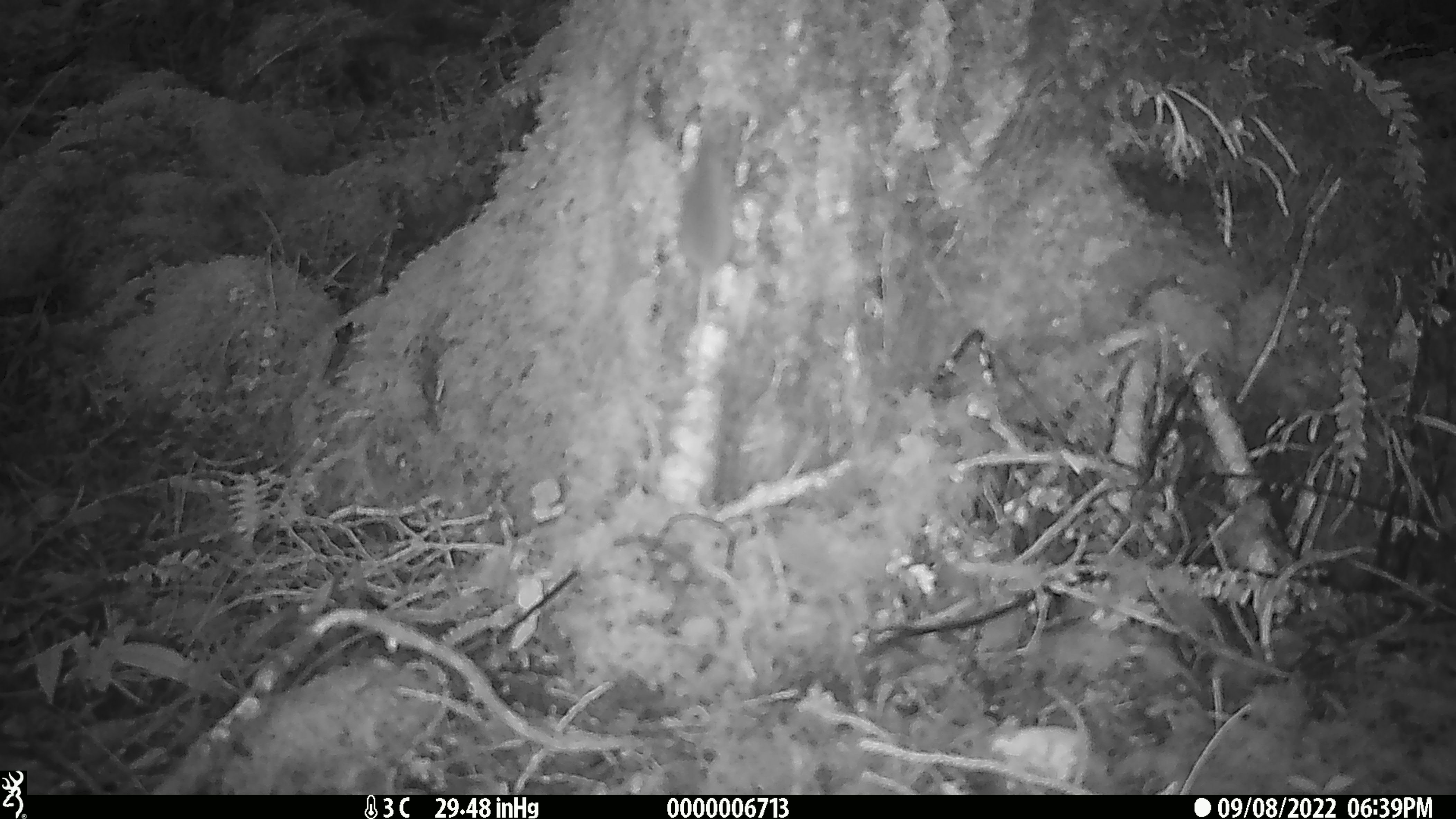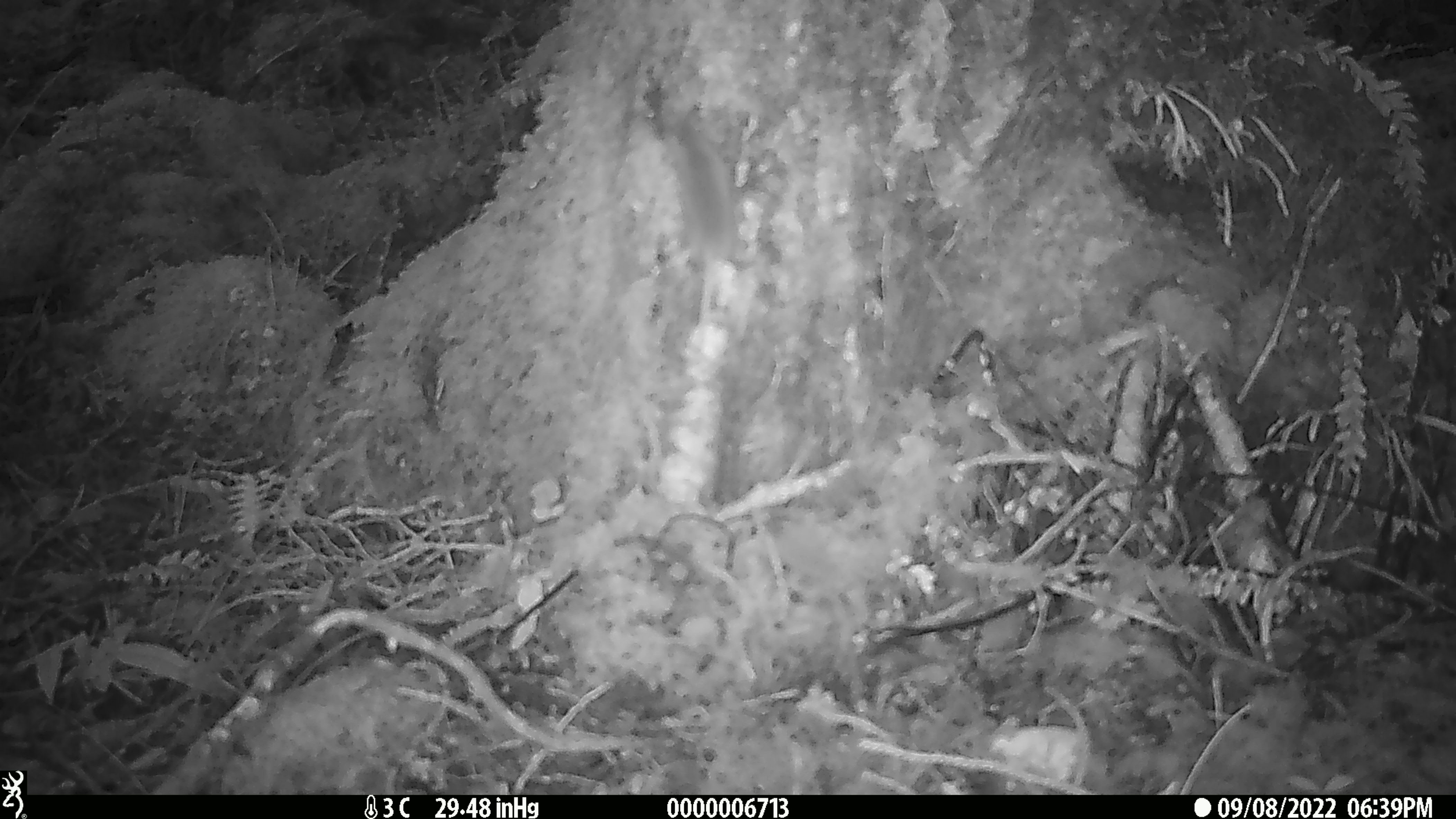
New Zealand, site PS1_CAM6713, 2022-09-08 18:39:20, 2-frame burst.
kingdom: Animalia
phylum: Chordata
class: Mammalia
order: Rodentia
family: Muridae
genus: Mus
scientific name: Mus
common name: mouse